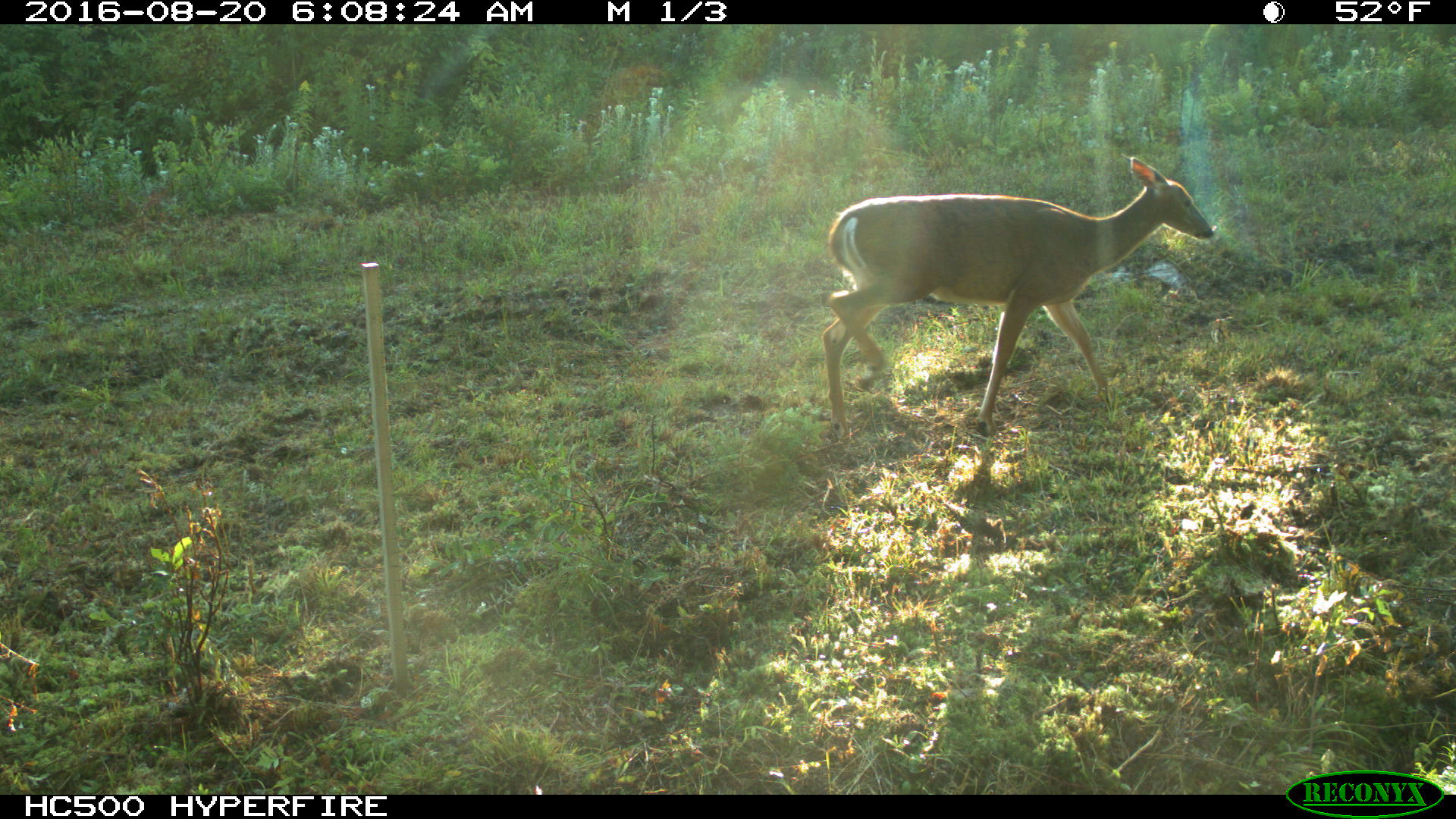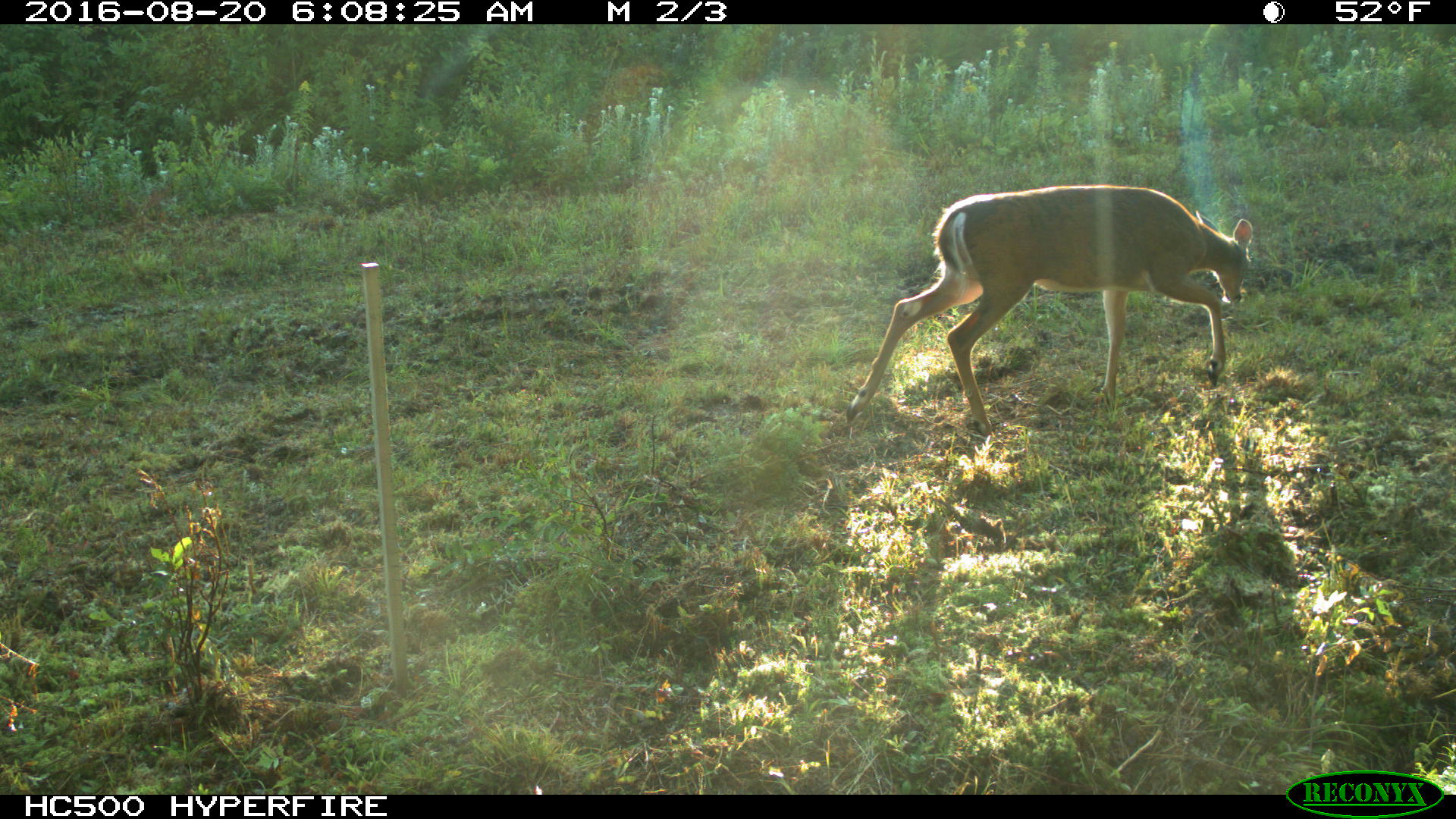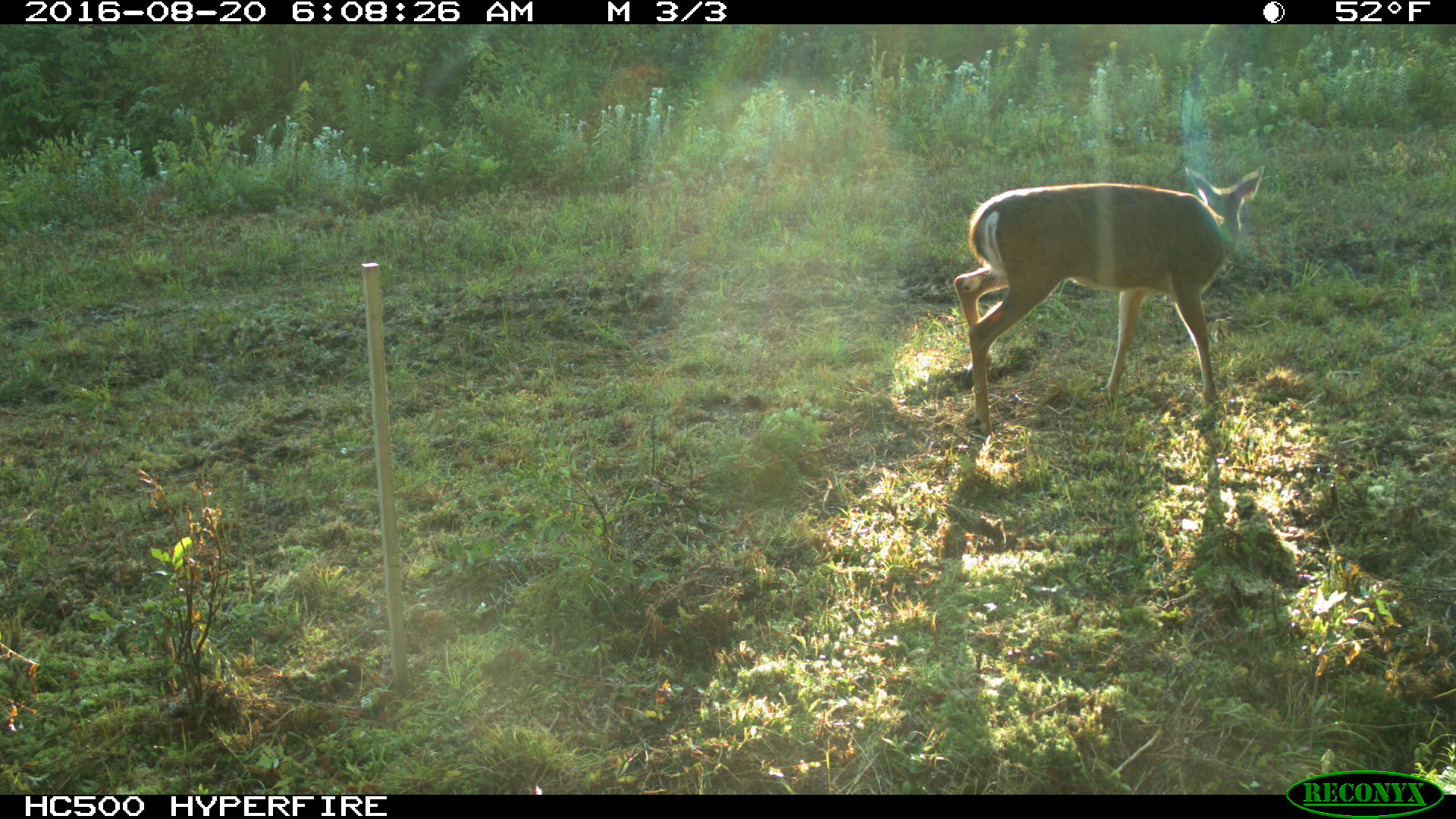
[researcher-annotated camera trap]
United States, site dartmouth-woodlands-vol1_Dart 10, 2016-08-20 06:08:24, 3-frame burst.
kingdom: Animalia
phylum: Chordata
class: Mammalia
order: Artiodactyla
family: Cervidae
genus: Odocoileus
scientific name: Odocoileus virginianus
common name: white-tailed deer